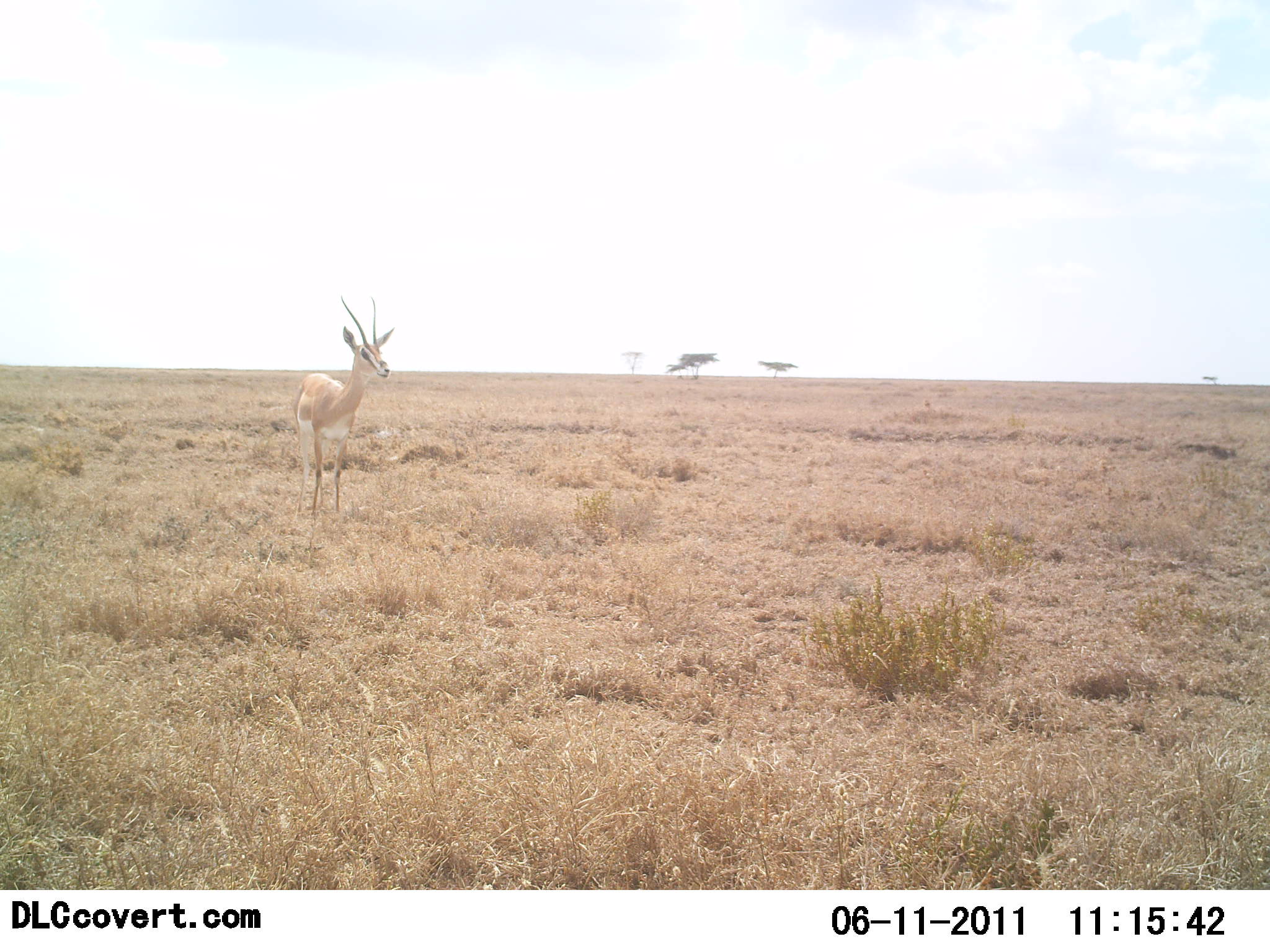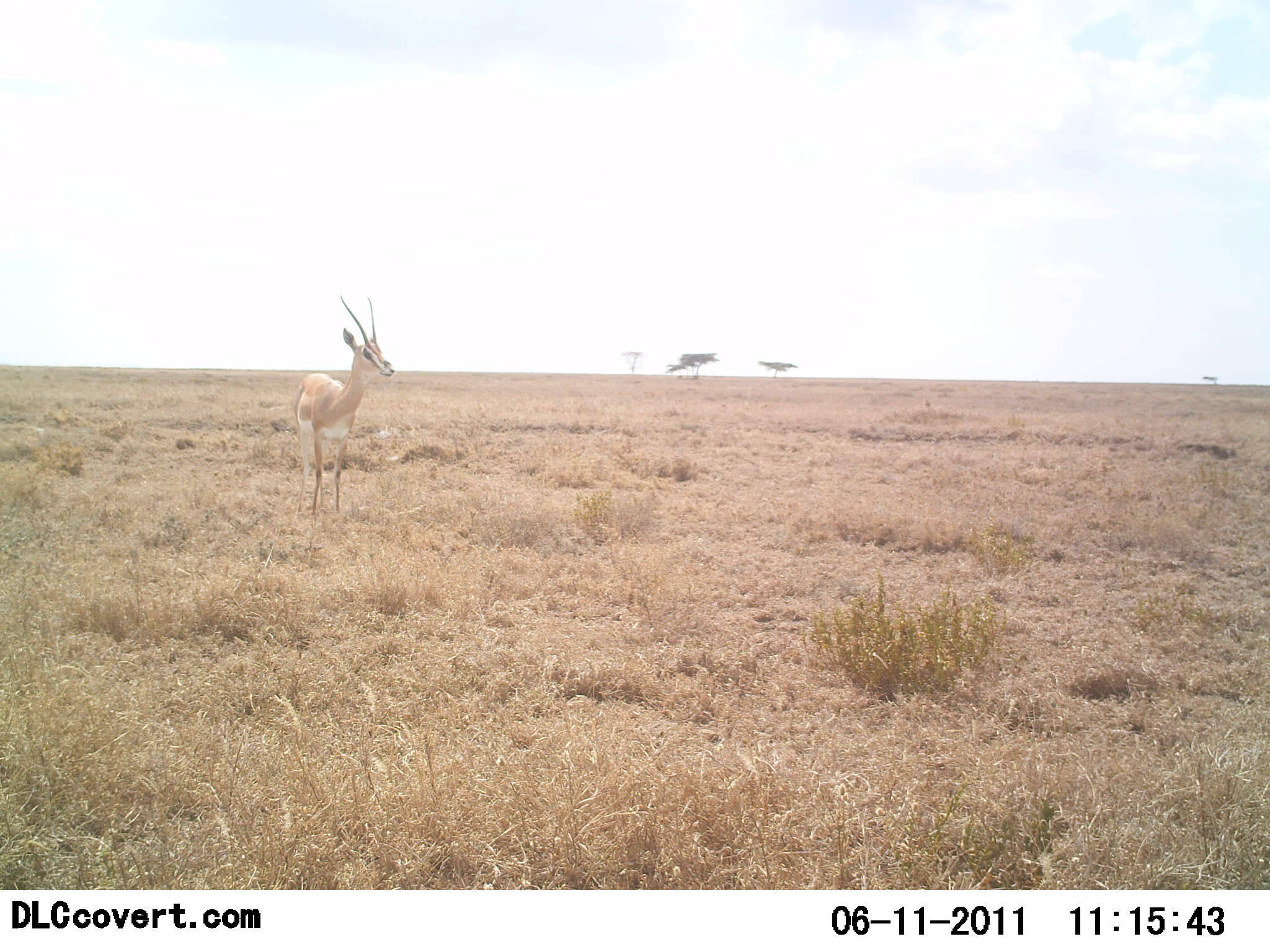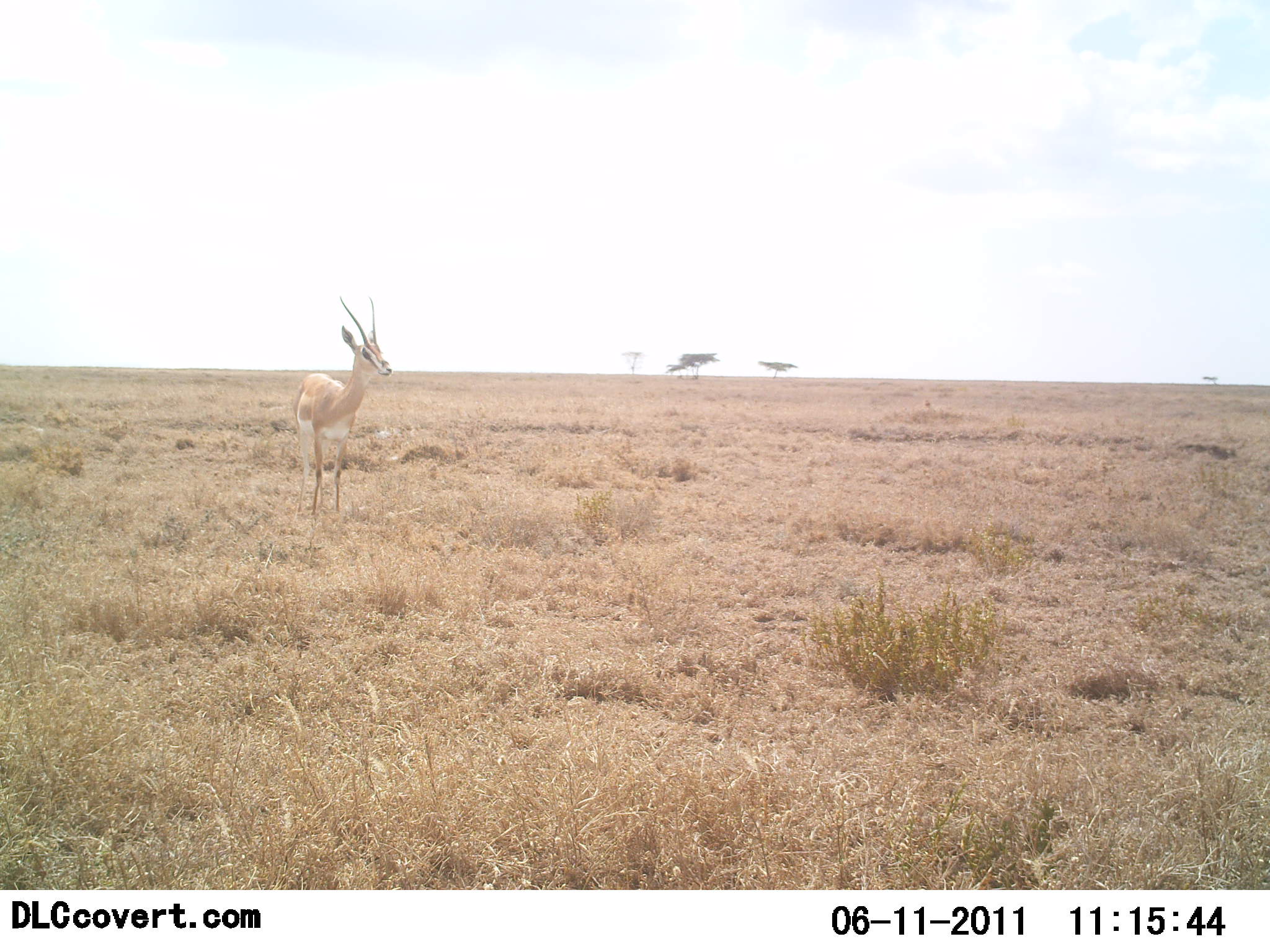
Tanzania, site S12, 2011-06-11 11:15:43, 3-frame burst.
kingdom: Animalia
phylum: Chordata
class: Mammalia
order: Artiodactyla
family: Bovidae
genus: Nanger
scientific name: Nanger granti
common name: grant's gazelle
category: gazellegrants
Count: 1.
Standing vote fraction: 91%.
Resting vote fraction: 9%.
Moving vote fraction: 0%.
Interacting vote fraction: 0%.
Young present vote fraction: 0%.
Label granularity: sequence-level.